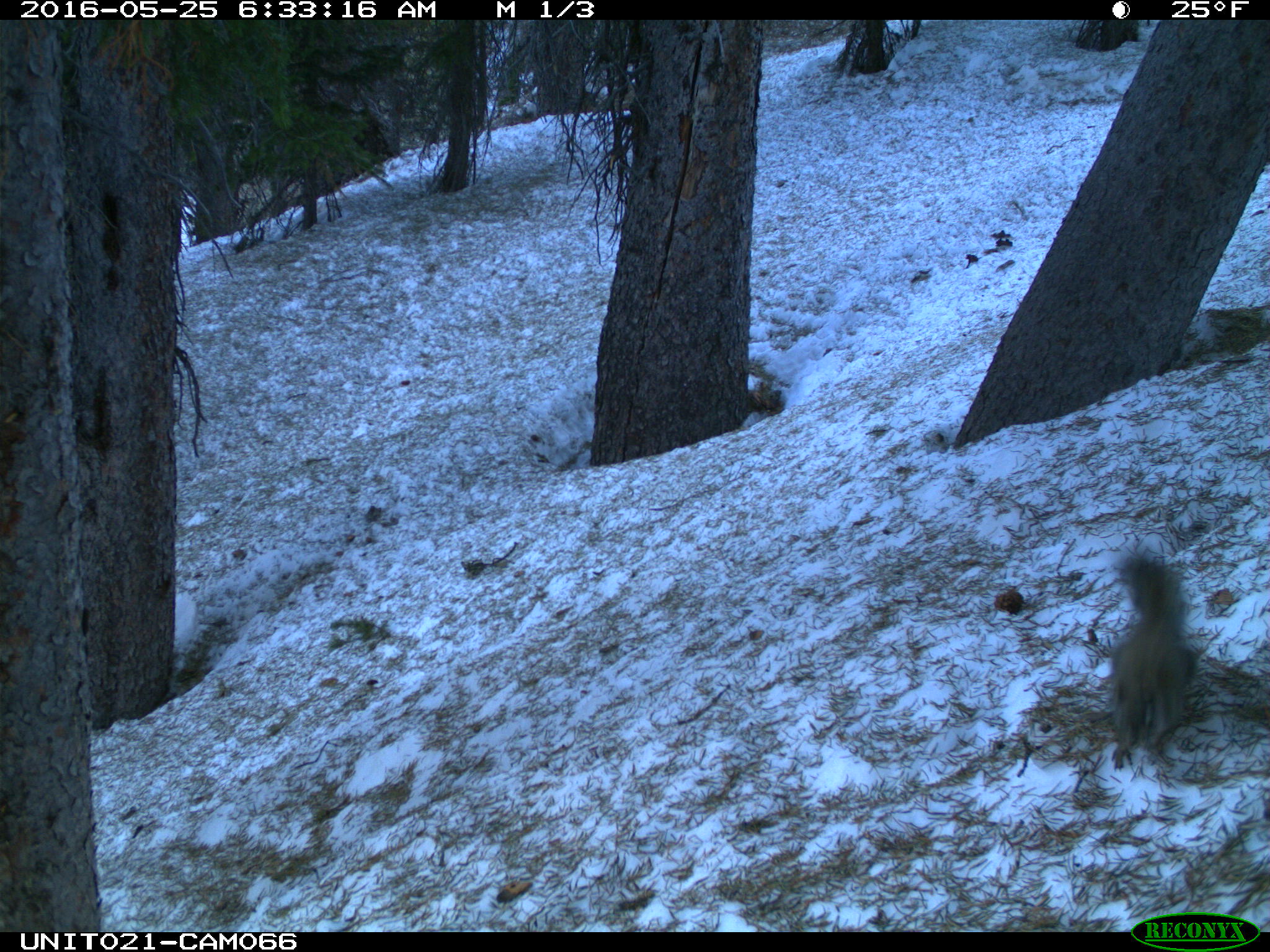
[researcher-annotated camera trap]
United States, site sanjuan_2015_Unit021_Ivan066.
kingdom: Animalia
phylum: Chordata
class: Mammalia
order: Rodentia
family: Sciuridae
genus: Tamiasciurus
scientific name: Tamiasciurus hudsonicus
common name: american red squirrel